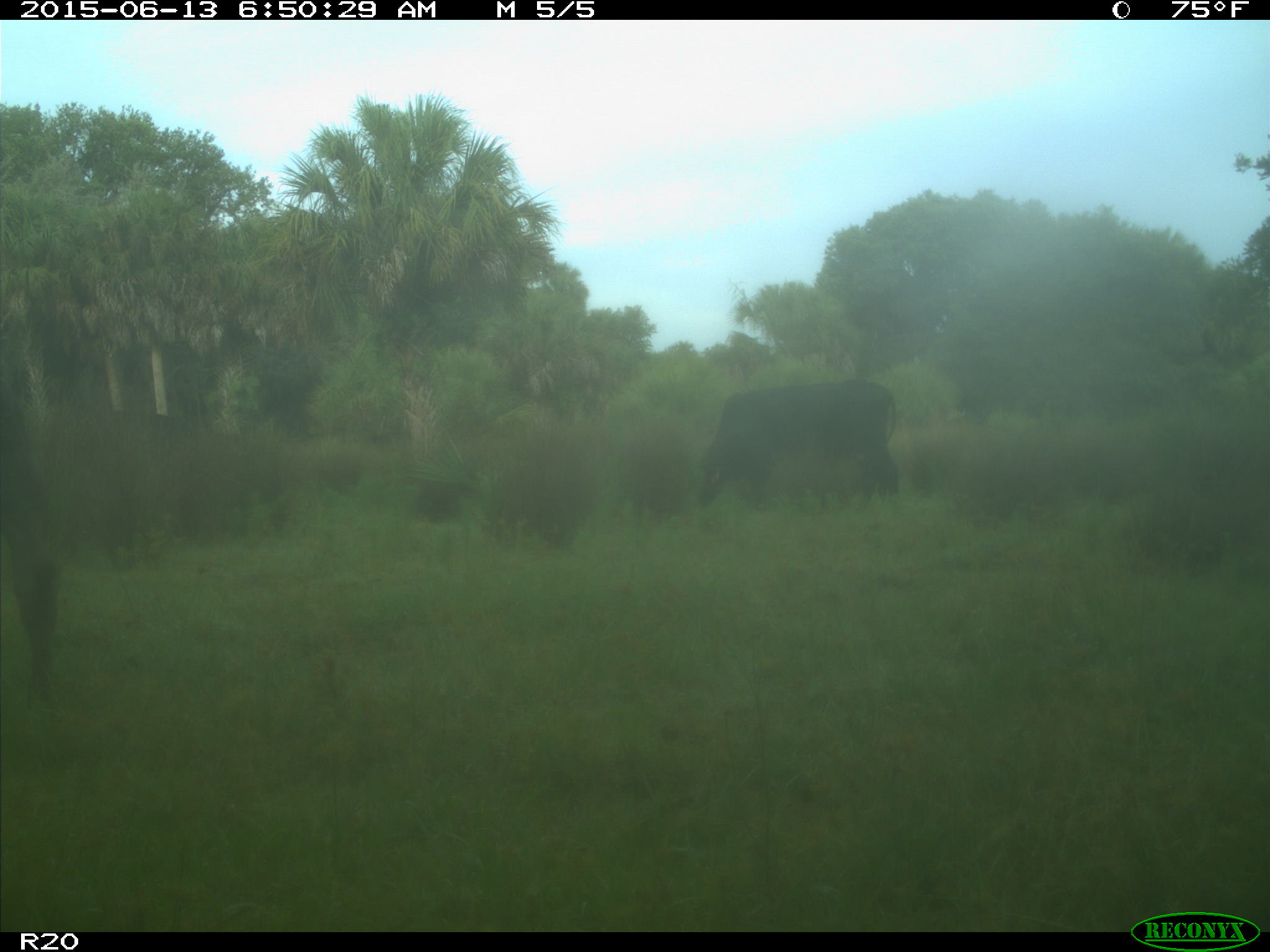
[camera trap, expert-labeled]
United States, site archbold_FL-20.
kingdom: Animalia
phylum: Chordata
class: Mammalia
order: Artiodactyla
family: Bovidae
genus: Bos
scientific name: Bos taurus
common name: domestic cow